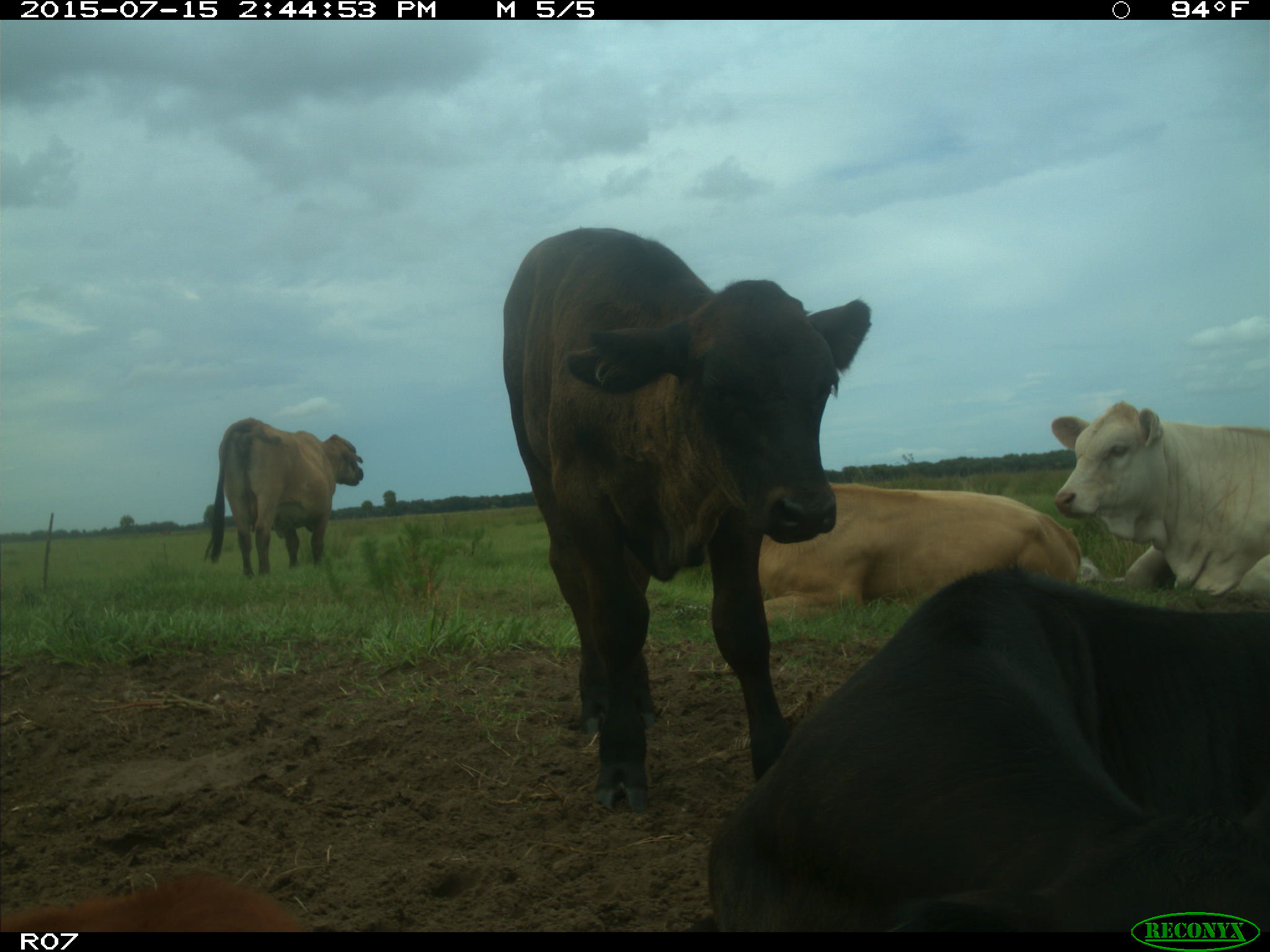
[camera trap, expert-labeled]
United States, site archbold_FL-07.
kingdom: Animalia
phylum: Chordata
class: Mammalia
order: Artiodactyla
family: Bovidae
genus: Bos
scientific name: Bos taurus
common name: domestic cow